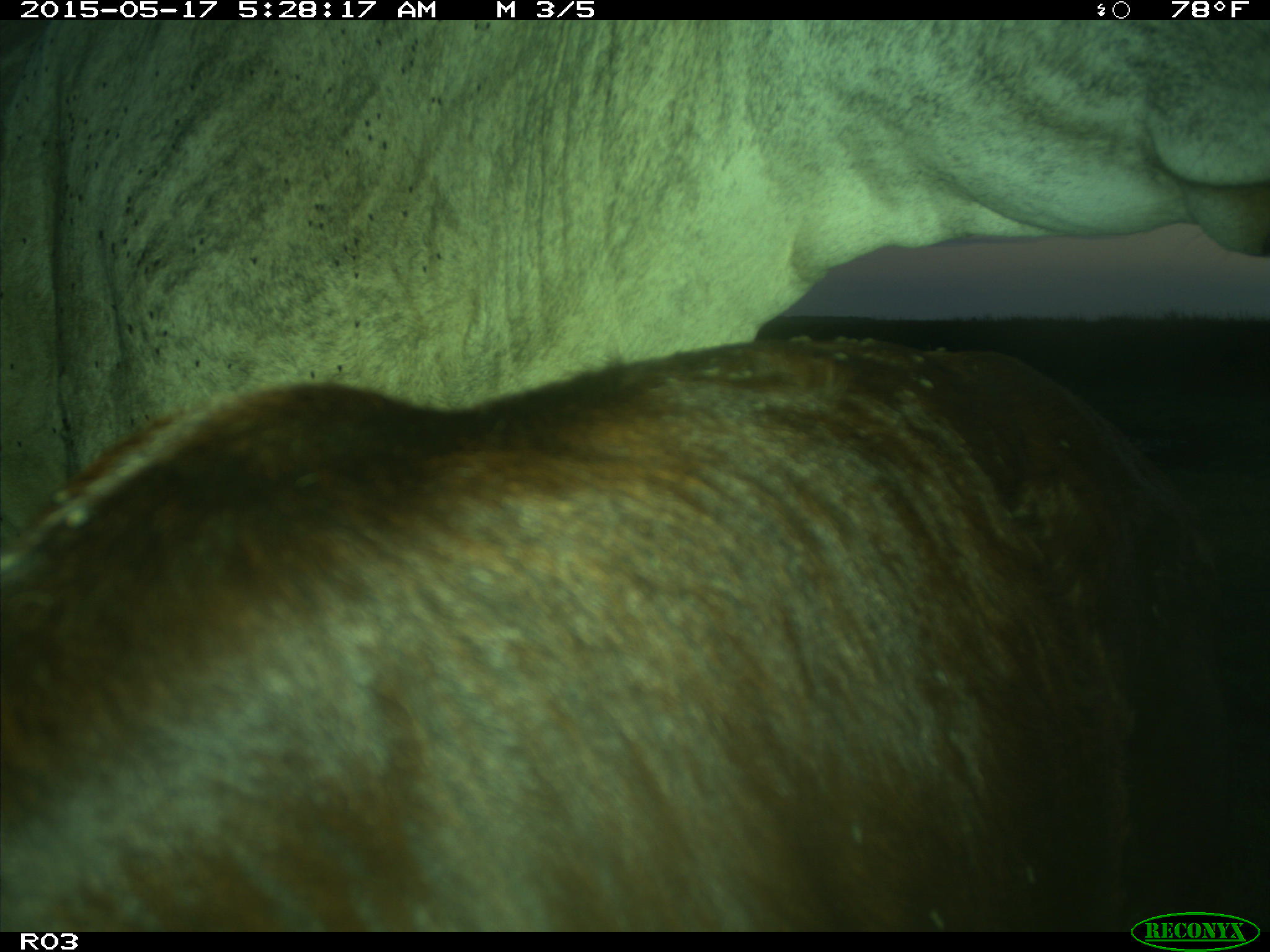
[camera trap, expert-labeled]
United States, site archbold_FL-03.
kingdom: Animalia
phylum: Chordata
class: Mammalia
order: Artiodactyla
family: Bovidae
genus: Bos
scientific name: Bos taurus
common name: domestic cow